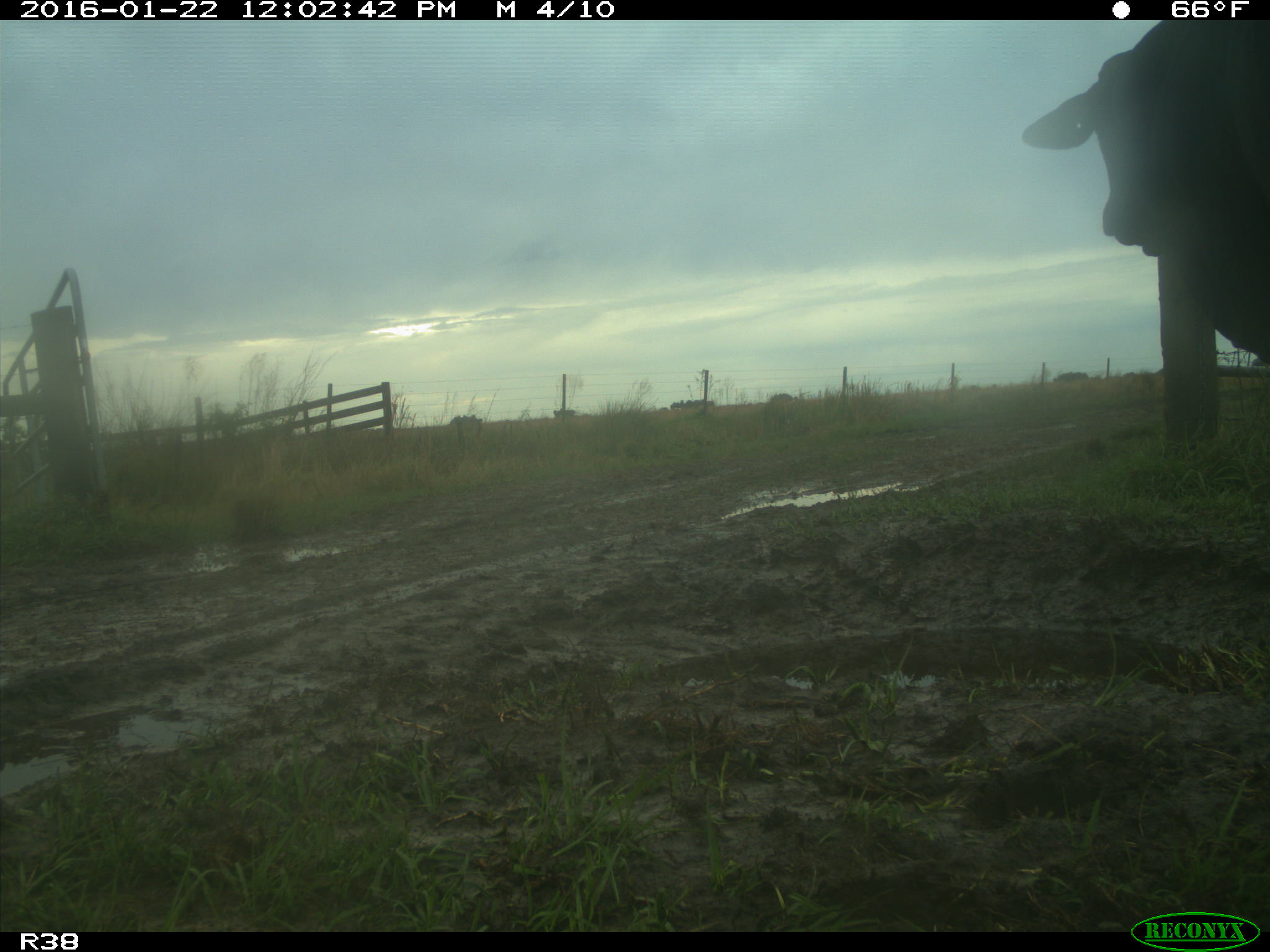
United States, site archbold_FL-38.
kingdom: Animalia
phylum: Chordata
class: Mammalia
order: Artiodactyla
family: Bovidae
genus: Bos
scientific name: Bos taurus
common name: domestic cow